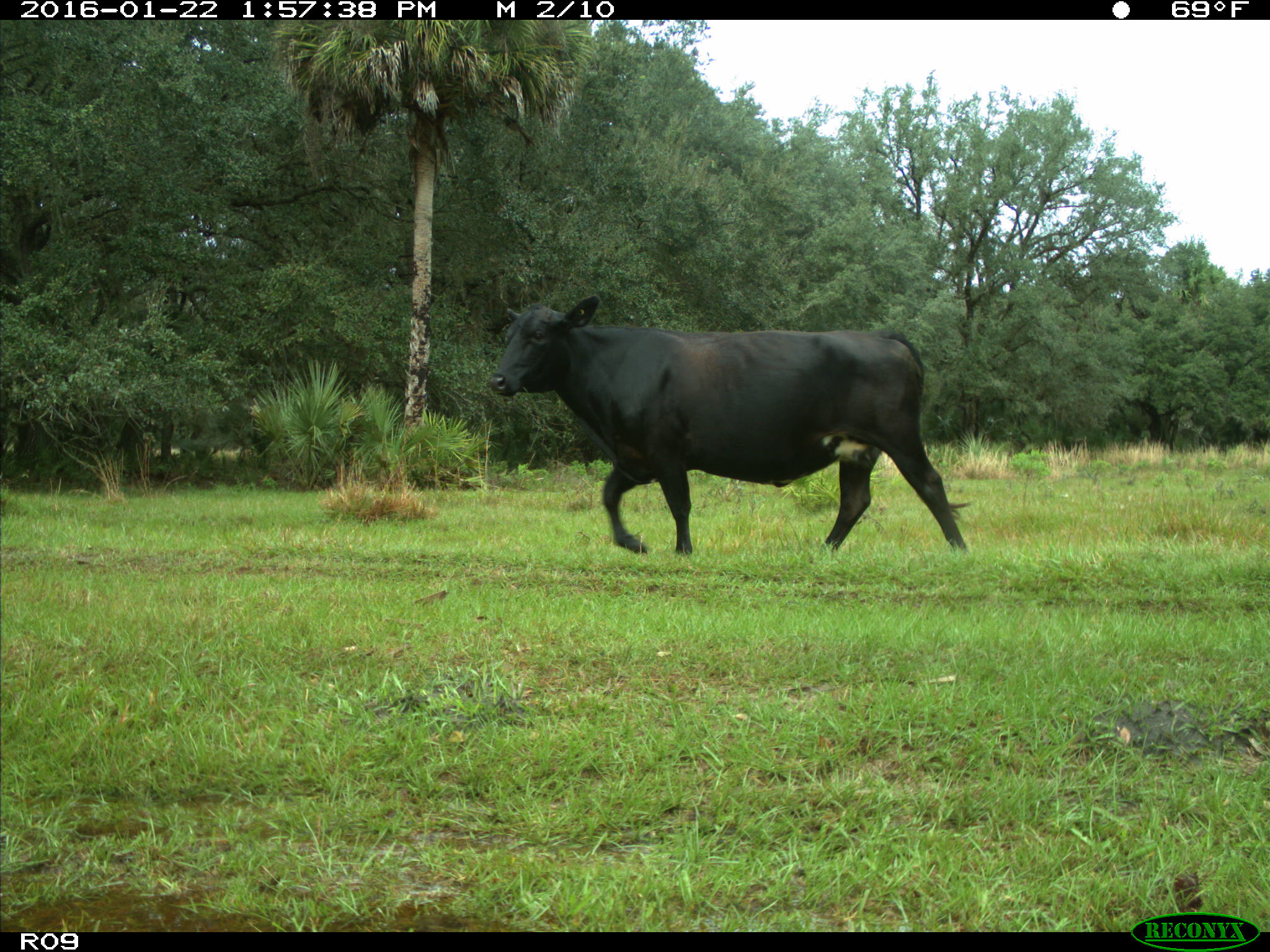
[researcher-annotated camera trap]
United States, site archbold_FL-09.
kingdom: Animalia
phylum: Chordata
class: Mammalia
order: Artiodactyla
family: Bovidae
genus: Bos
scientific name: Bos taurus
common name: domestic cow